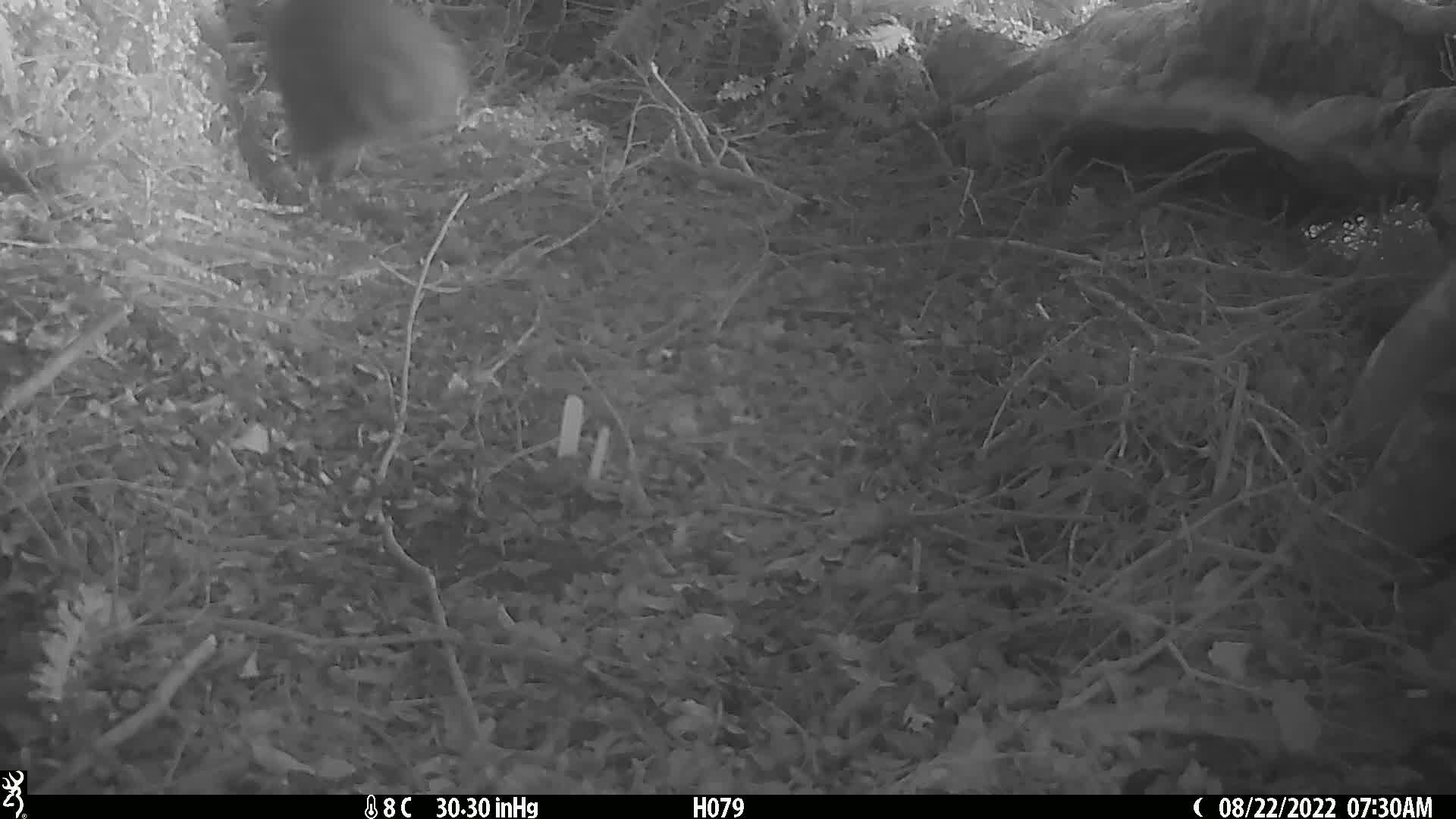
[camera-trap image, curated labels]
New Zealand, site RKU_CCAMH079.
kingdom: Animalia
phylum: Chordata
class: Aves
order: Apterygiformes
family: Apterygidae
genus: Apteryx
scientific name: Apteryx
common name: kiwi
Kiwi (Apteryx).